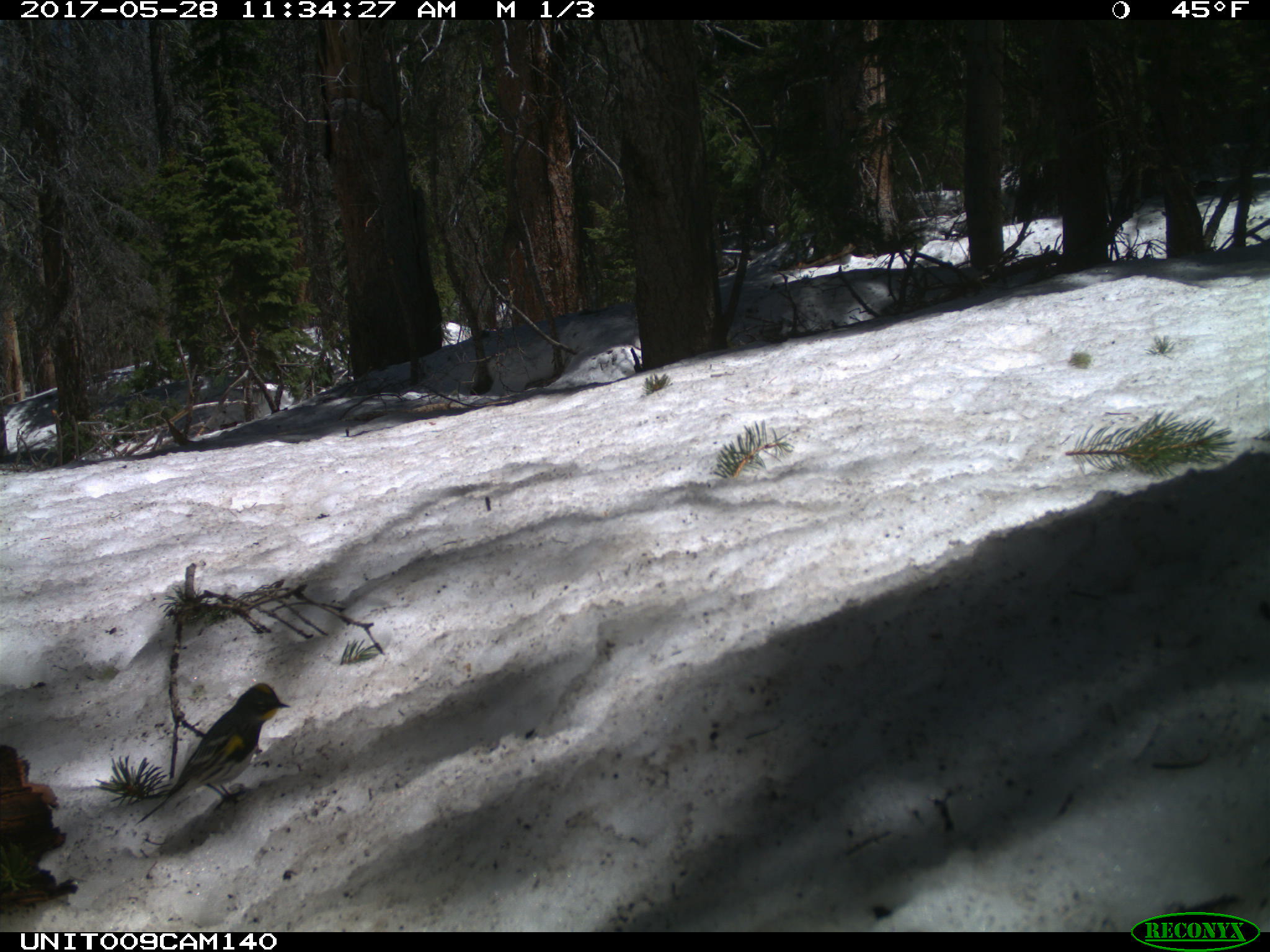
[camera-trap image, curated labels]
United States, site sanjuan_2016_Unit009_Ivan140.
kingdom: Animalia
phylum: Chordata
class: Aves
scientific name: Aves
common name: birds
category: unidentified bird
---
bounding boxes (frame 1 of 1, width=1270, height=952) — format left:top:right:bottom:
animal: 132:681:290:831